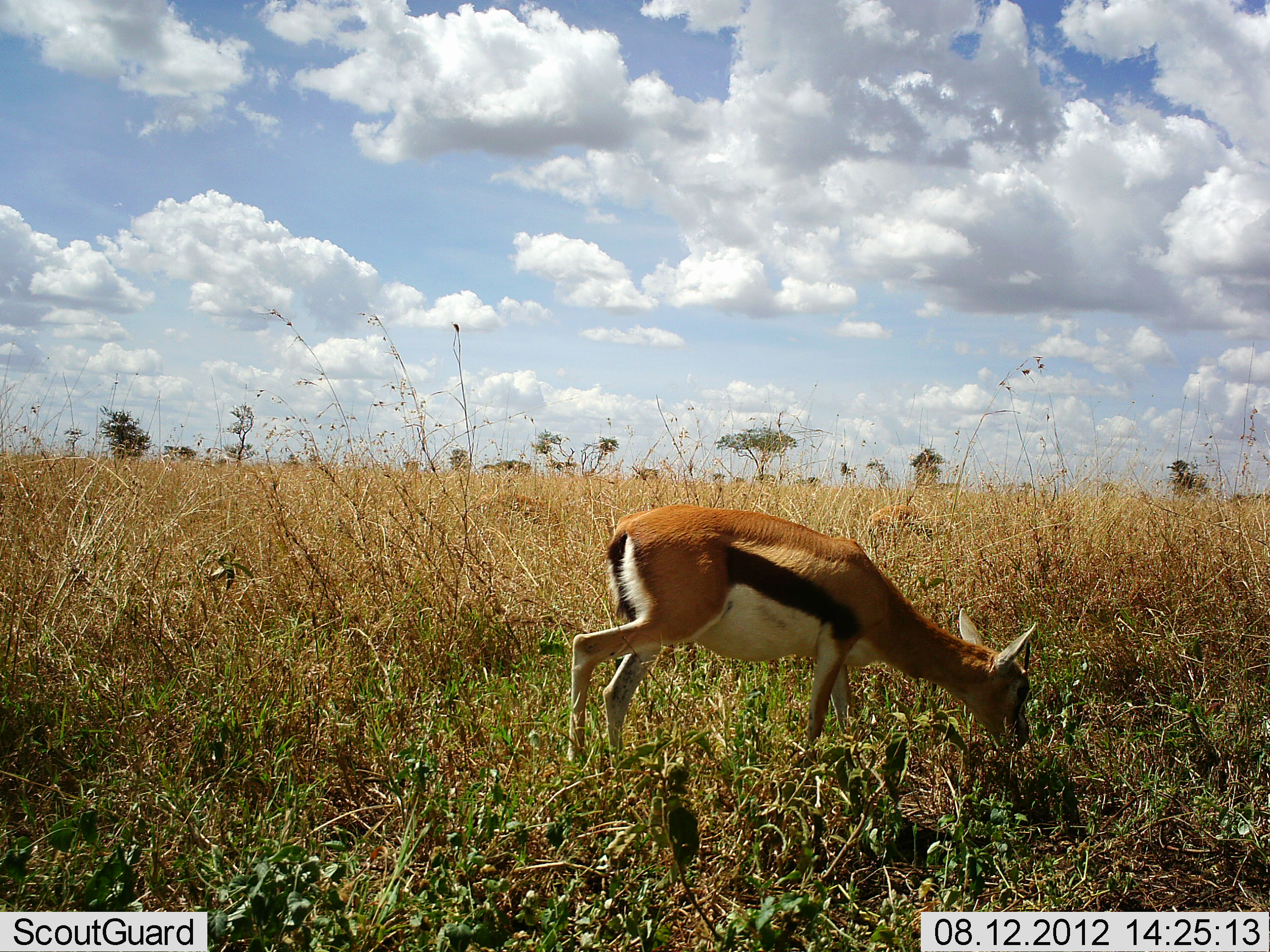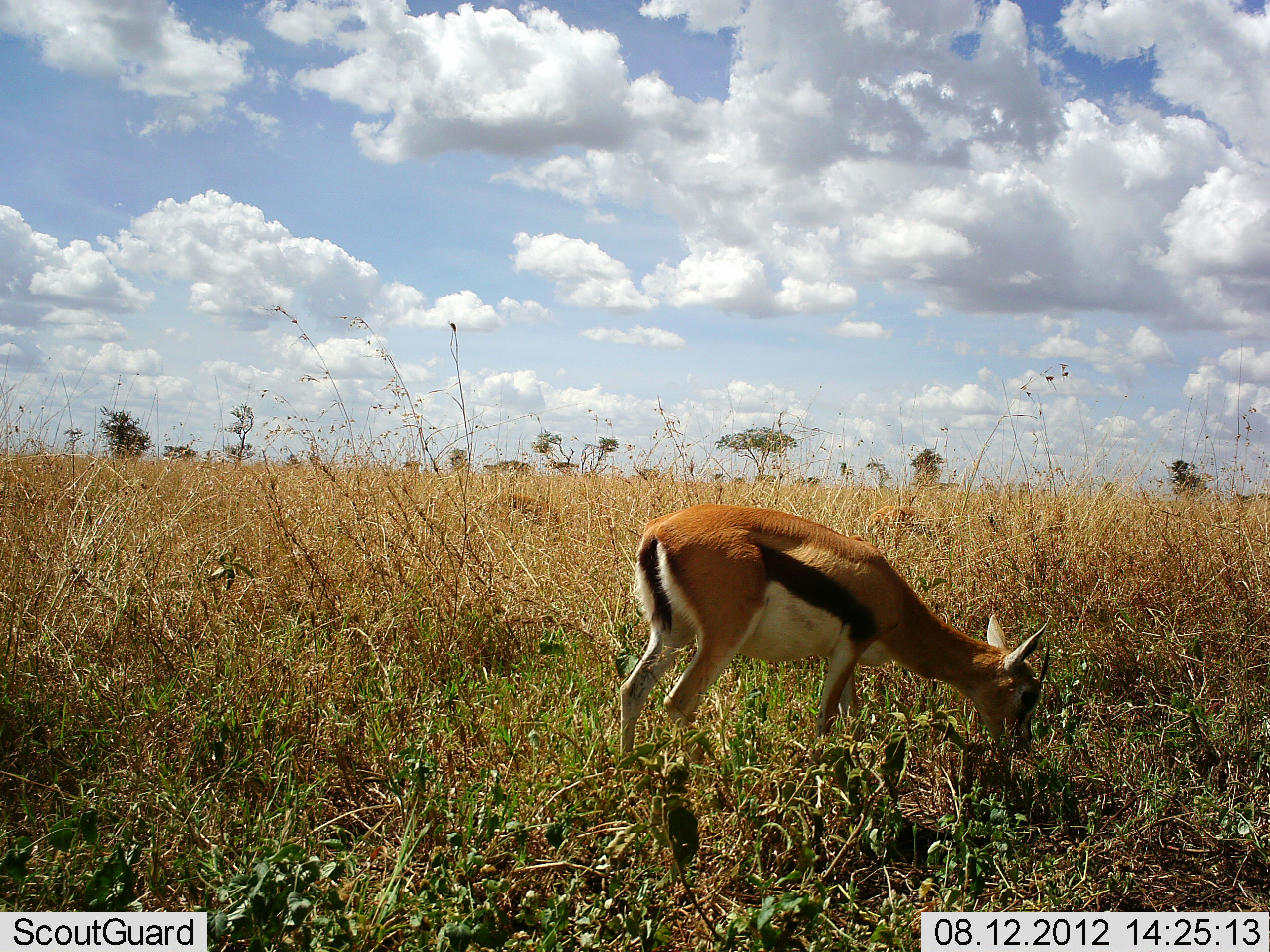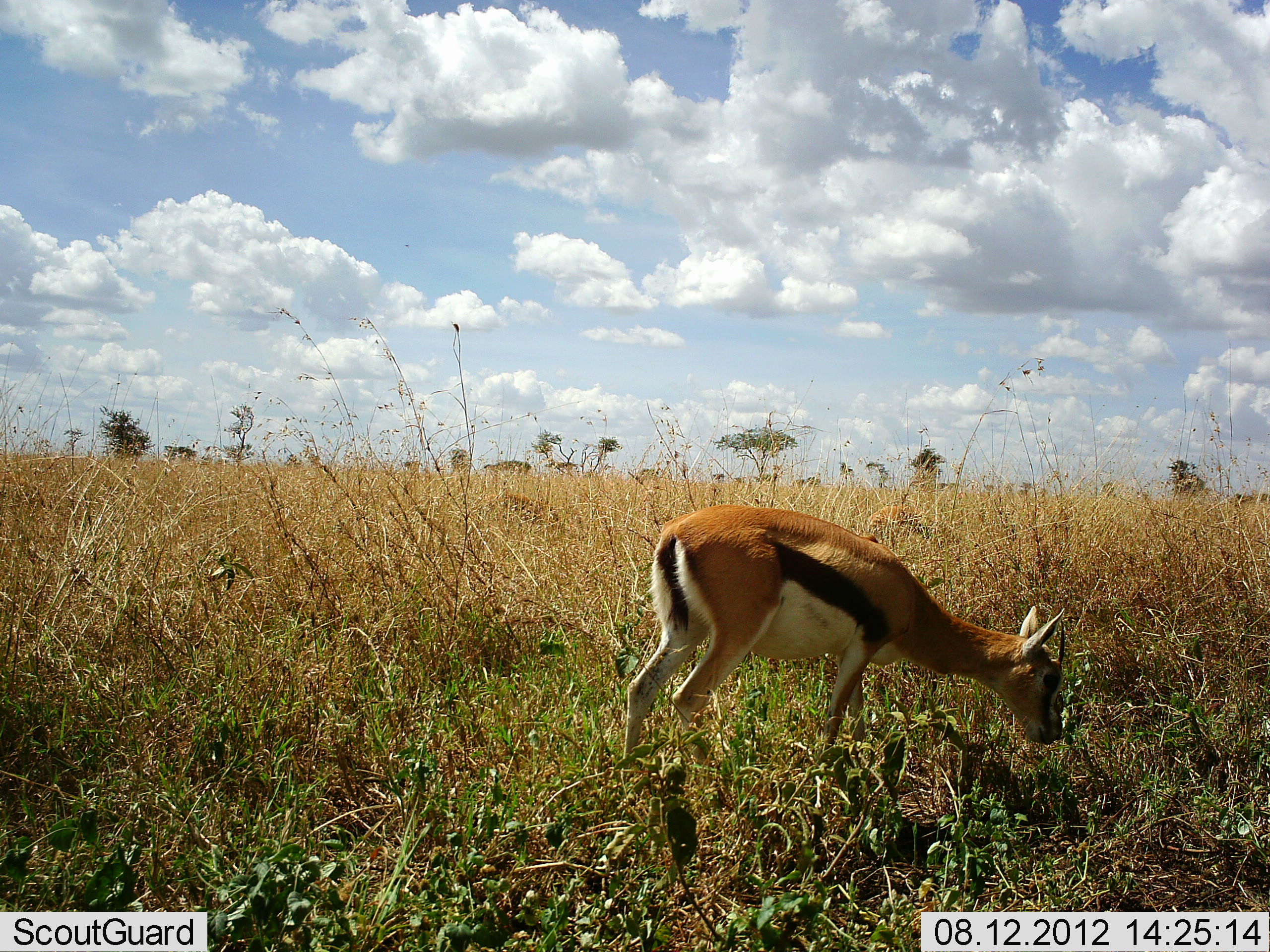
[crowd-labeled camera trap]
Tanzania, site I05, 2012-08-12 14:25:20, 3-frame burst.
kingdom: Animalia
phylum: Chordata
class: Mammalia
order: Artiodactyla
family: Bovidae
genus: Eudorcas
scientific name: Eudorcas thomsonii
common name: thomson's gazelle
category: gazellethomsons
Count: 1.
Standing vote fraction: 8%.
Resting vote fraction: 0%.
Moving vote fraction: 8%.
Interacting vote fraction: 0%.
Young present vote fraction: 15%.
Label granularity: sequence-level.